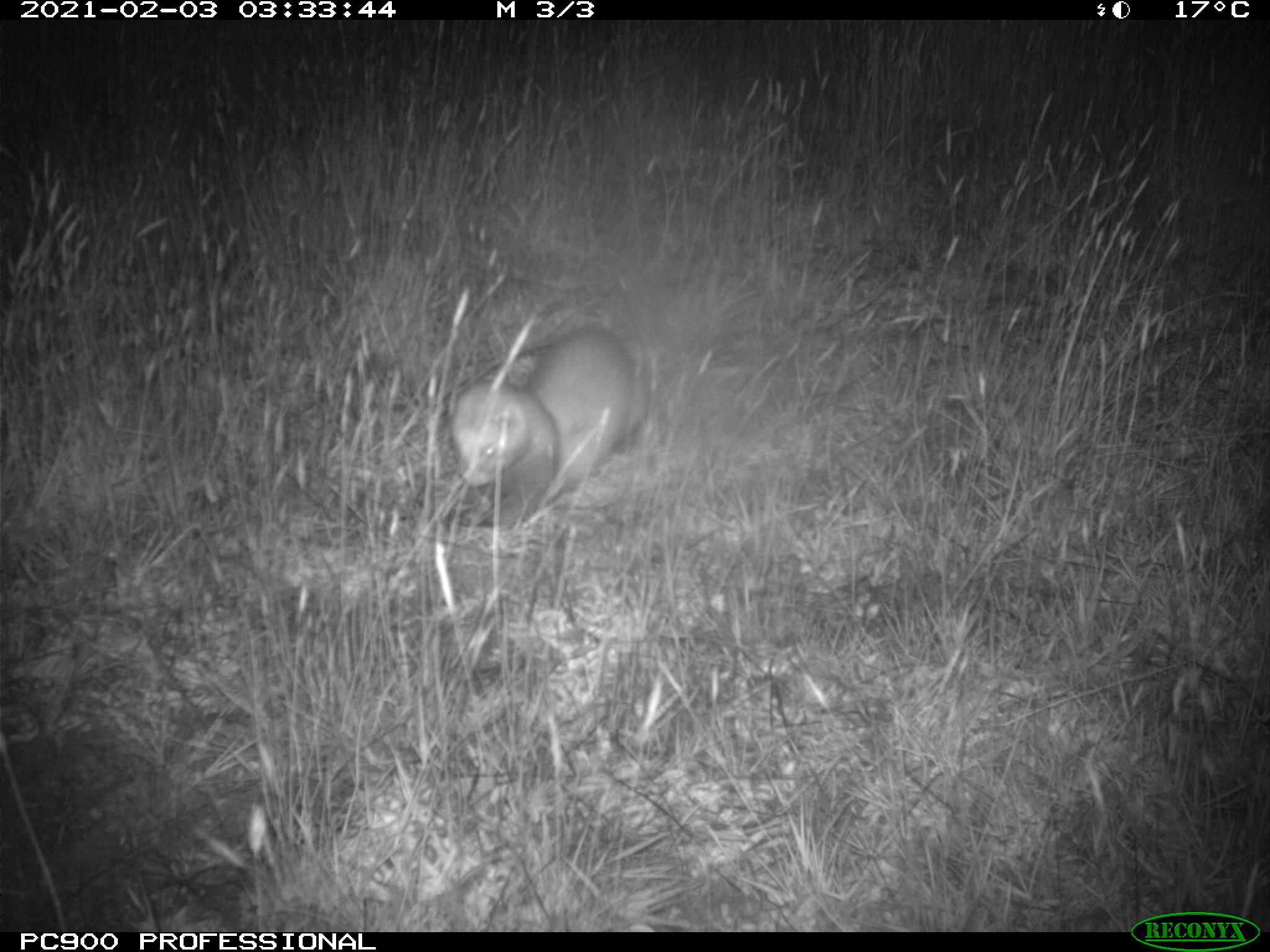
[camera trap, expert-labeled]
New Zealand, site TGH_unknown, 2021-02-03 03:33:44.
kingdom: Animalia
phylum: Chordata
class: Mammalia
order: Carnivora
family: Mustelidae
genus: Mustela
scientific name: Mustela furo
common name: ferret